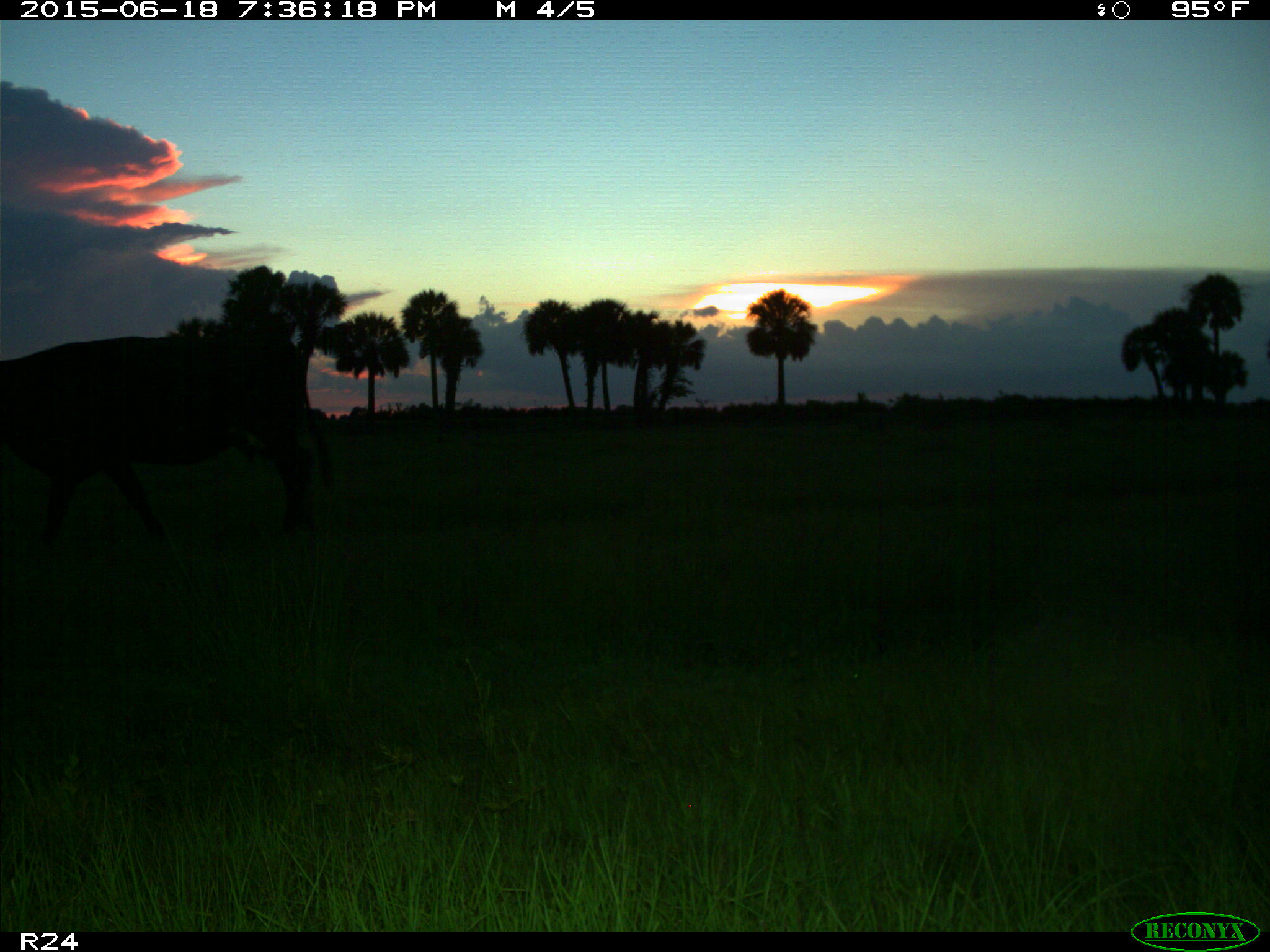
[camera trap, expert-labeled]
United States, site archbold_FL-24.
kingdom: Animalia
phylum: Chordata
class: Mammalia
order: Artiodactyla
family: Bovidae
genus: Bos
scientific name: Bos taurus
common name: domestic cow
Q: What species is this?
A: Bos taurus (domestic cow).